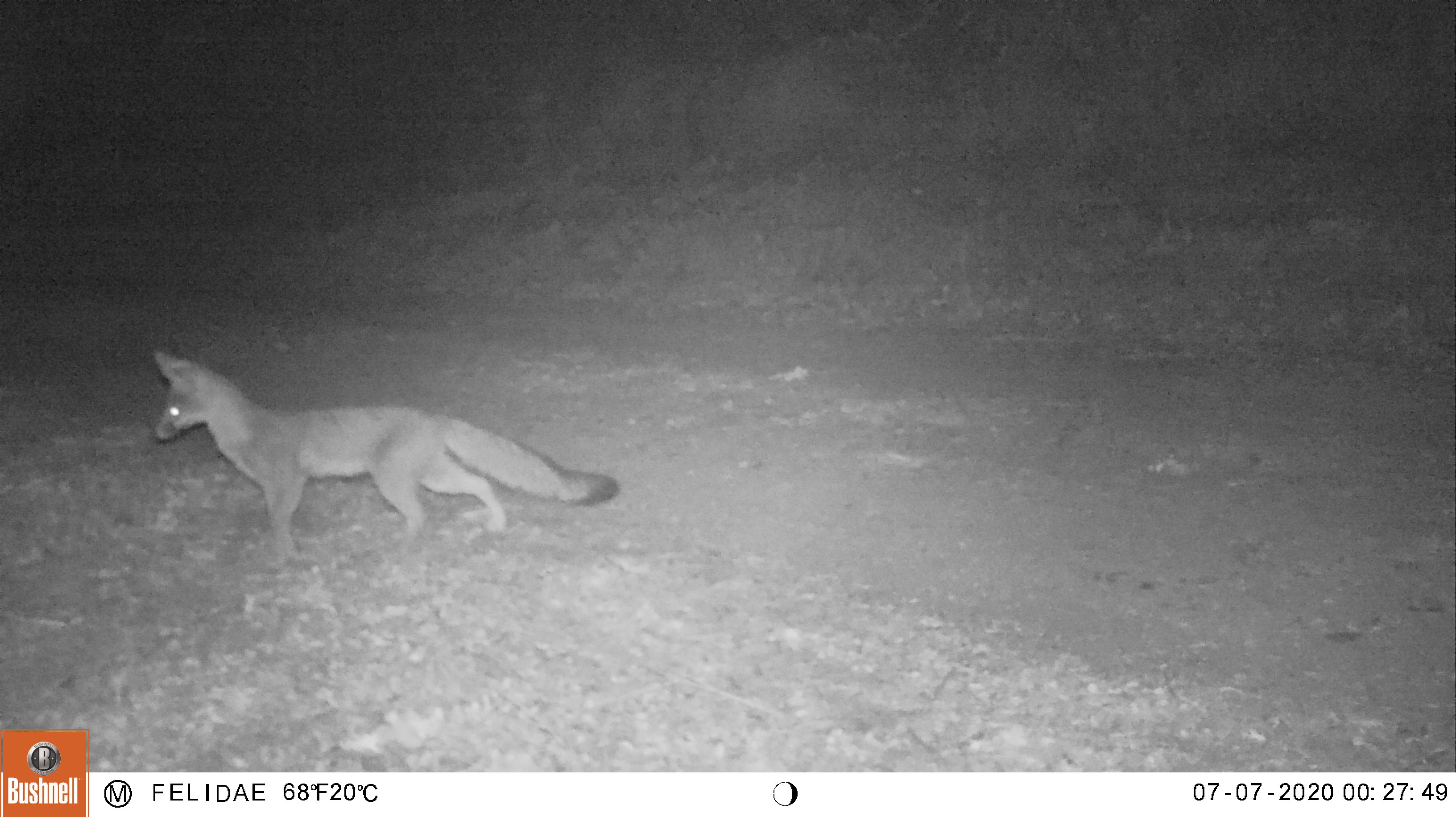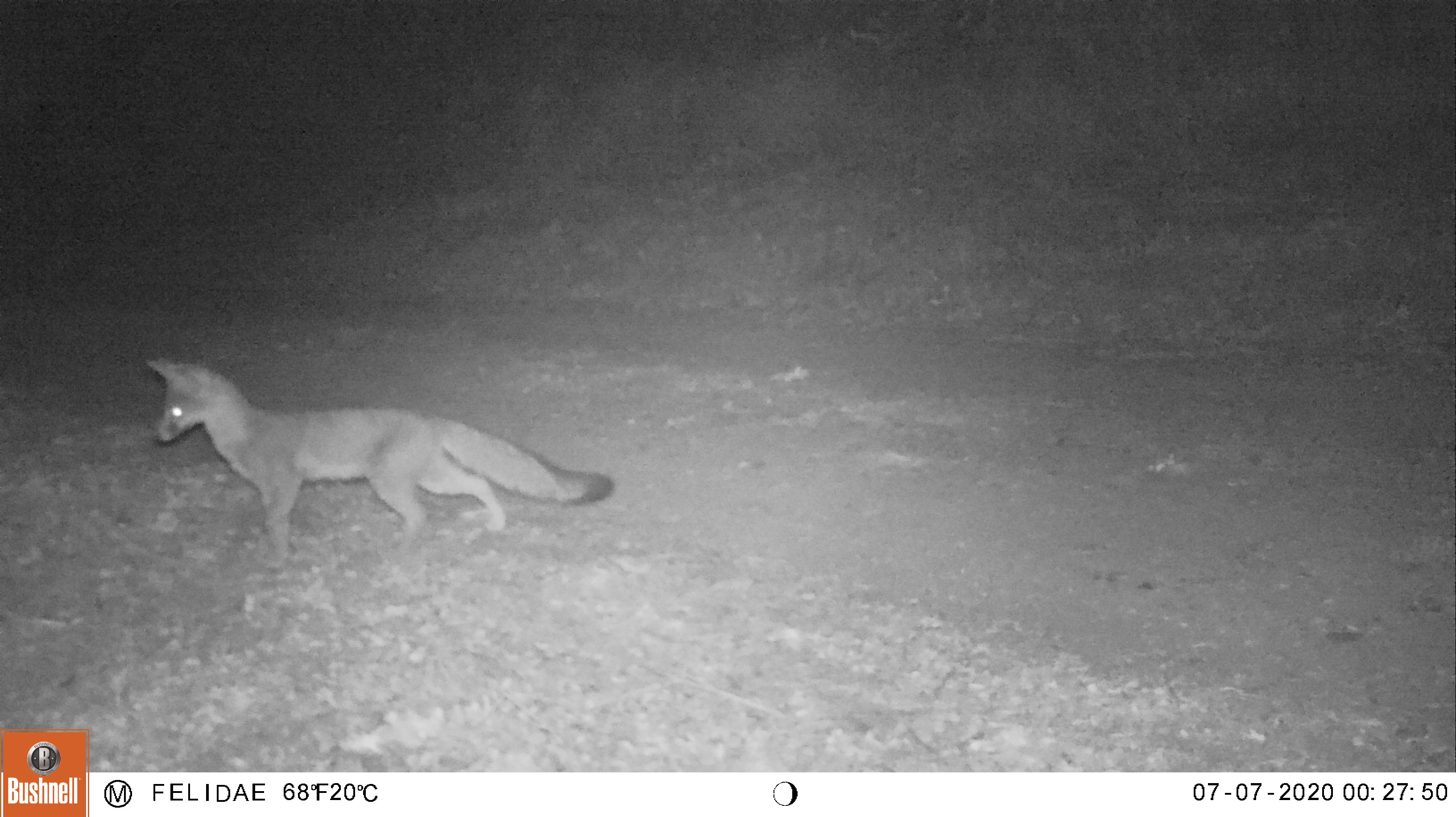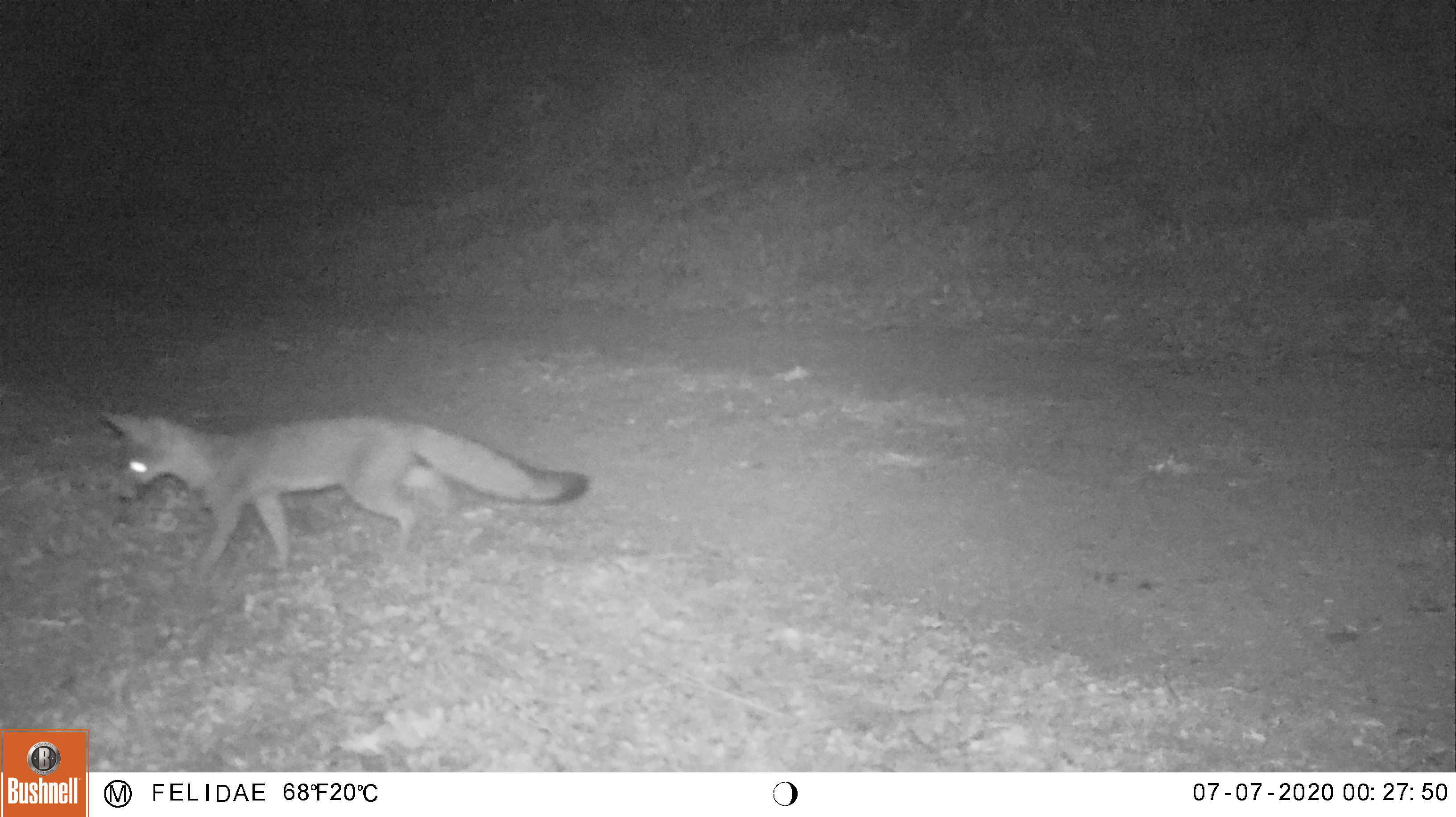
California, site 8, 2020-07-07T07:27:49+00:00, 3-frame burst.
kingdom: Animalia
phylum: Chordata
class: Mammalia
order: Carnivora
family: Canidae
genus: Urocyon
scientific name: Urocyon cinereoargenteus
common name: gray fox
Gray fox (Urocyon cinereoargenteus).